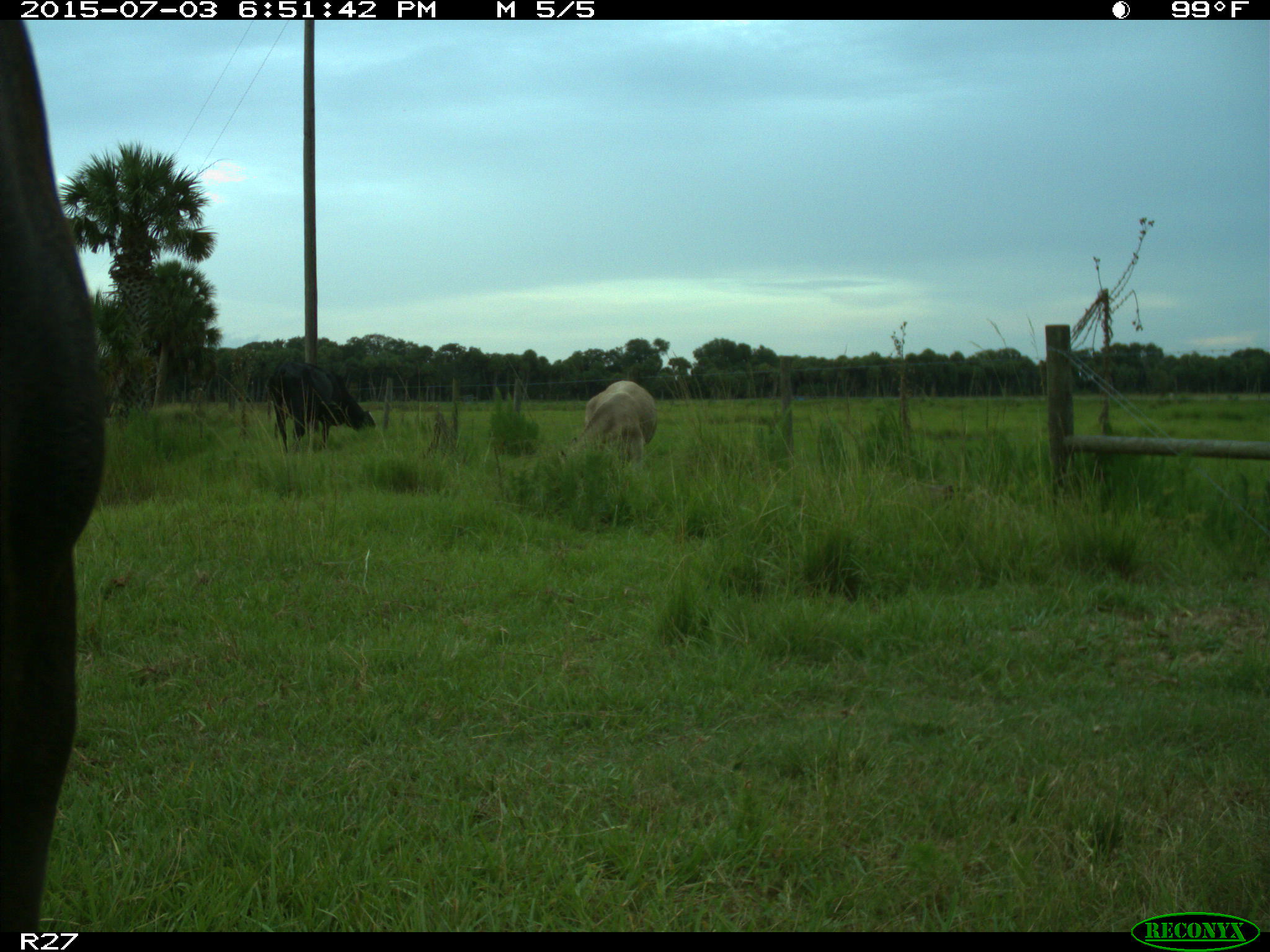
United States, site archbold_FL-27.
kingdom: Animalia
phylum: Chordata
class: Mammalia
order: Artiodactyla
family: Bovidae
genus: Bos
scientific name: Bos taurus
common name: domestic cow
Bos taurus (domestic cow).